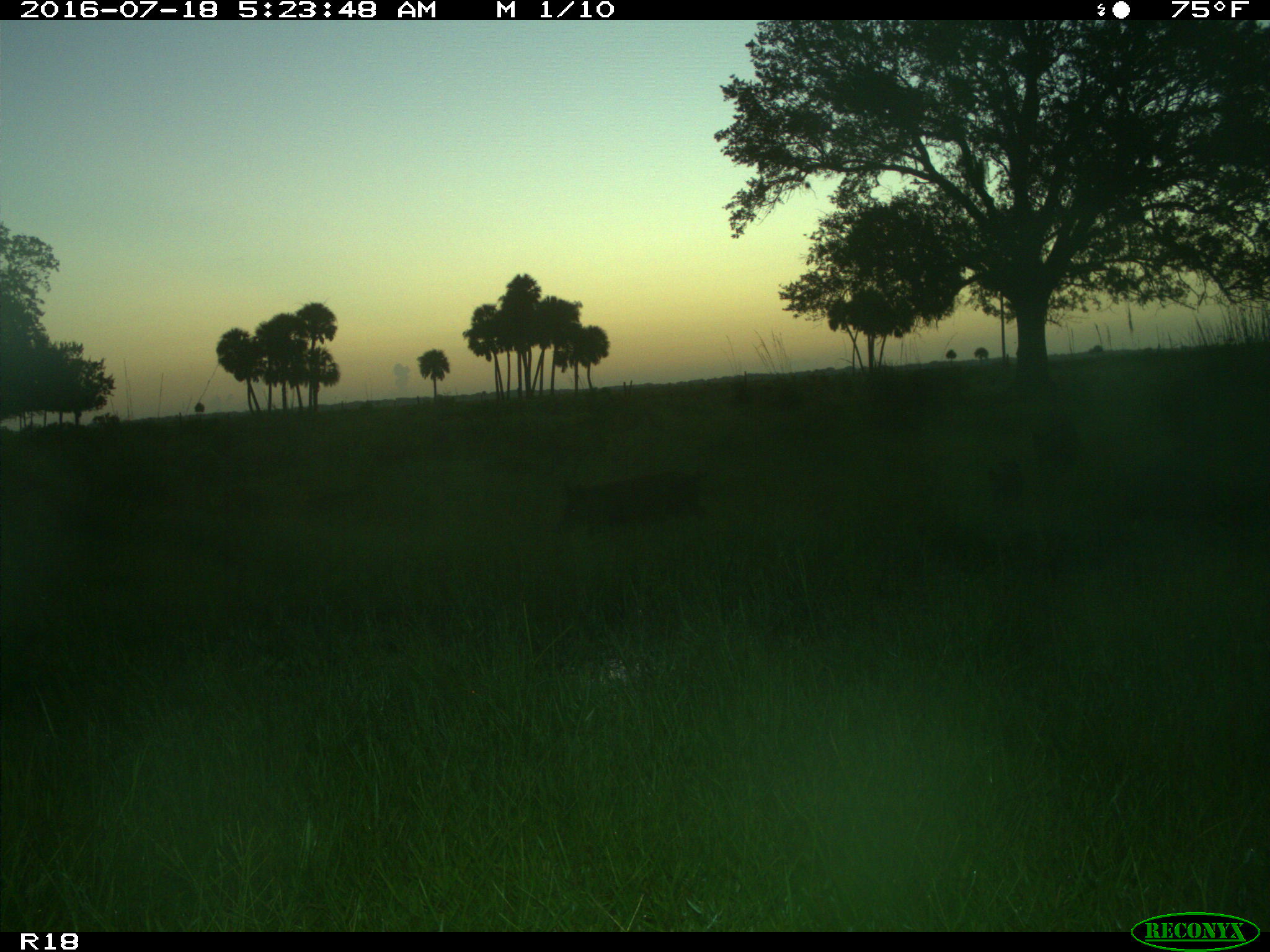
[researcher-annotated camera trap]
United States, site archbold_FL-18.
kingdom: Animalia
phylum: Chordata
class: Mammalia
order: Artiodactyla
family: Suidae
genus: Sus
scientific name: Sus scrofa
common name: wild boar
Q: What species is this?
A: Sus scrofa (wild boar).